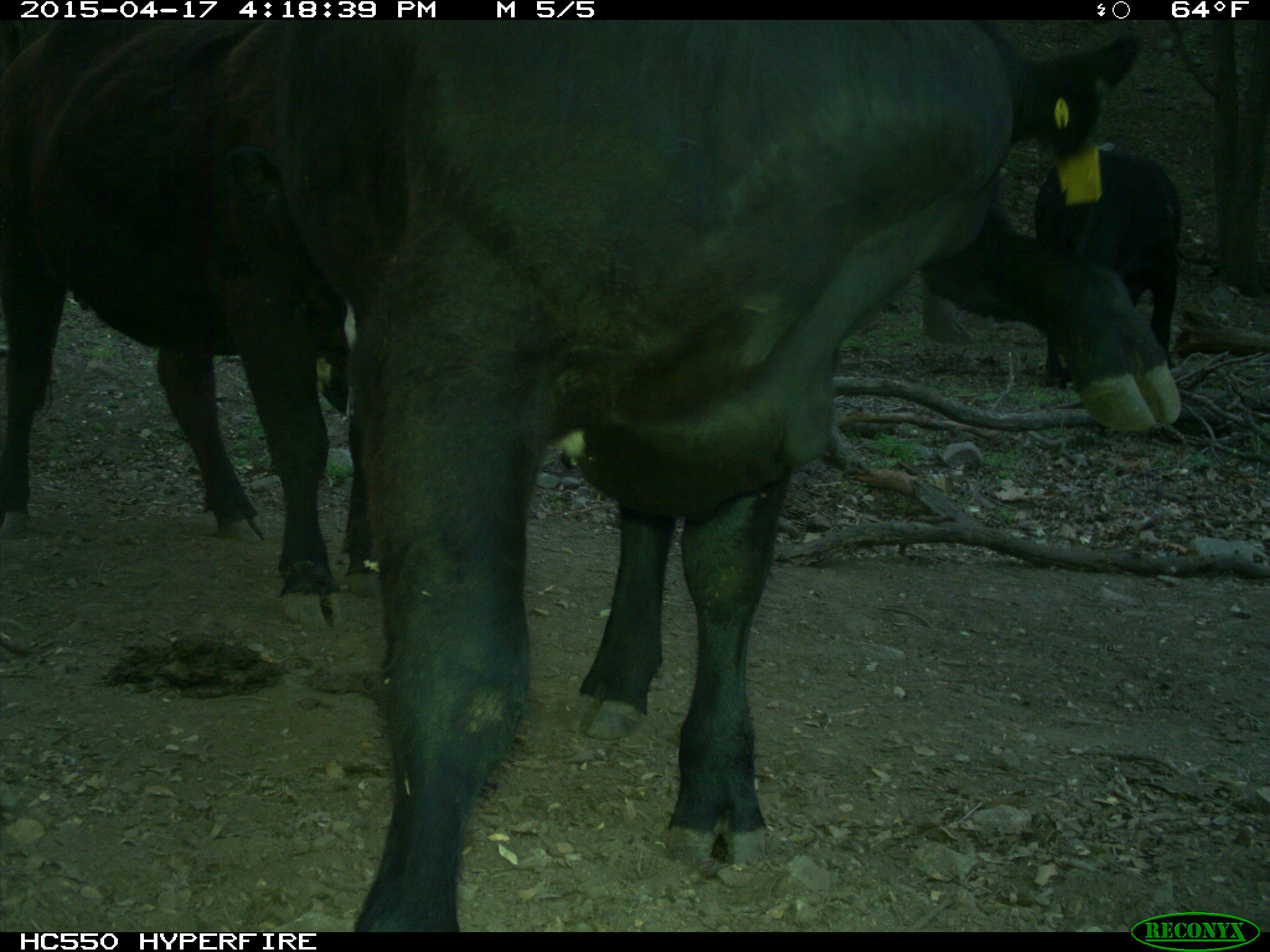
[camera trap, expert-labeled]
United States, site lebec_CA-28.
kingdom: Animalia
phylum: Chordata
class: Mammalia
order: Artiodactyla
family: Bovidae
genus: Bos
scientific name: Bos taurus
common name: domestic cow